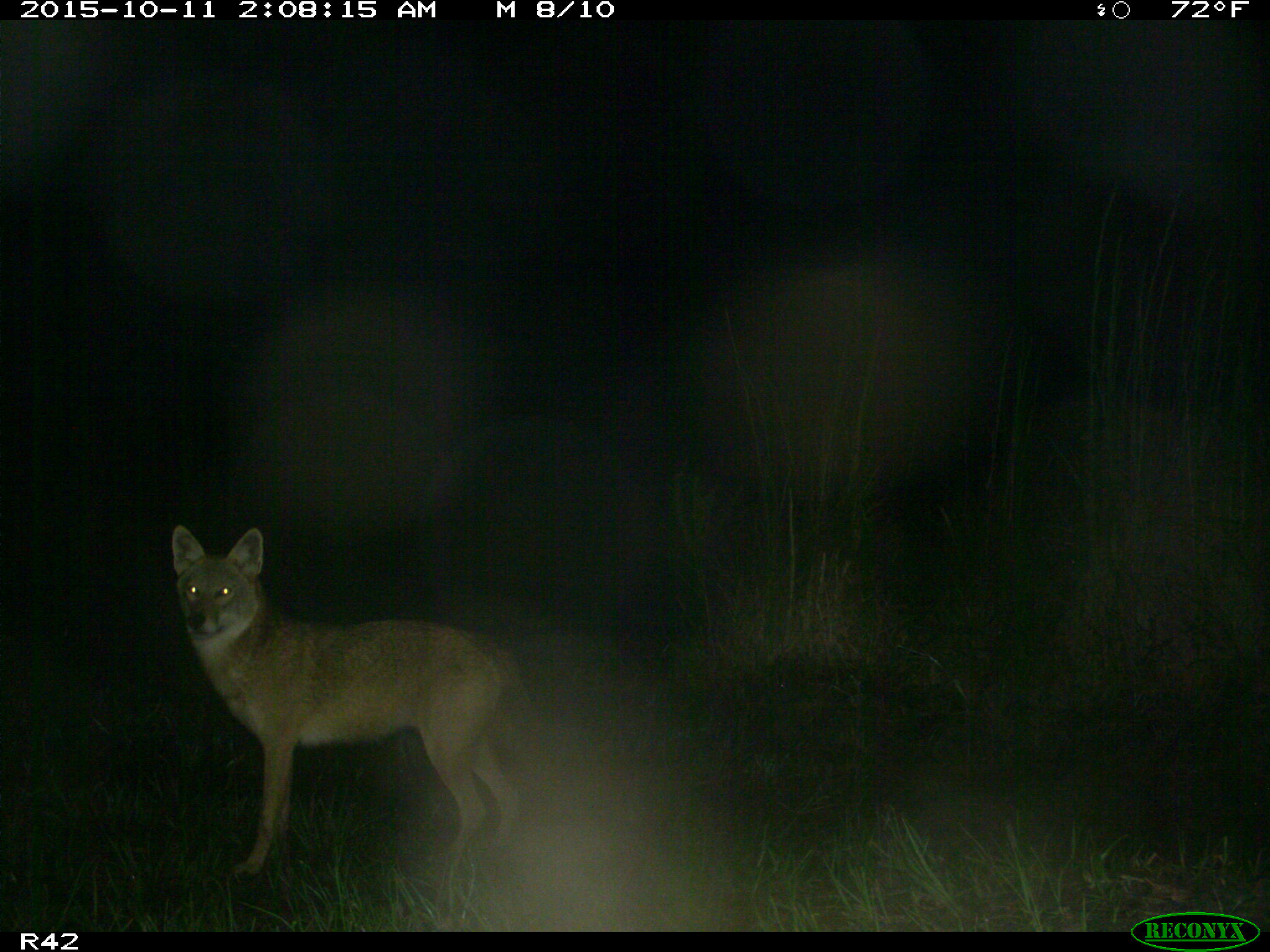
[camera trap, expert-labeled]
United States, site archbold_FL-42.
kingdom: Animalia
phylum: Chordata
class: Mammalia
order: Carnivora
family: Canidae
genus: Canis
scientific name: Canis latrans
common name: coyote